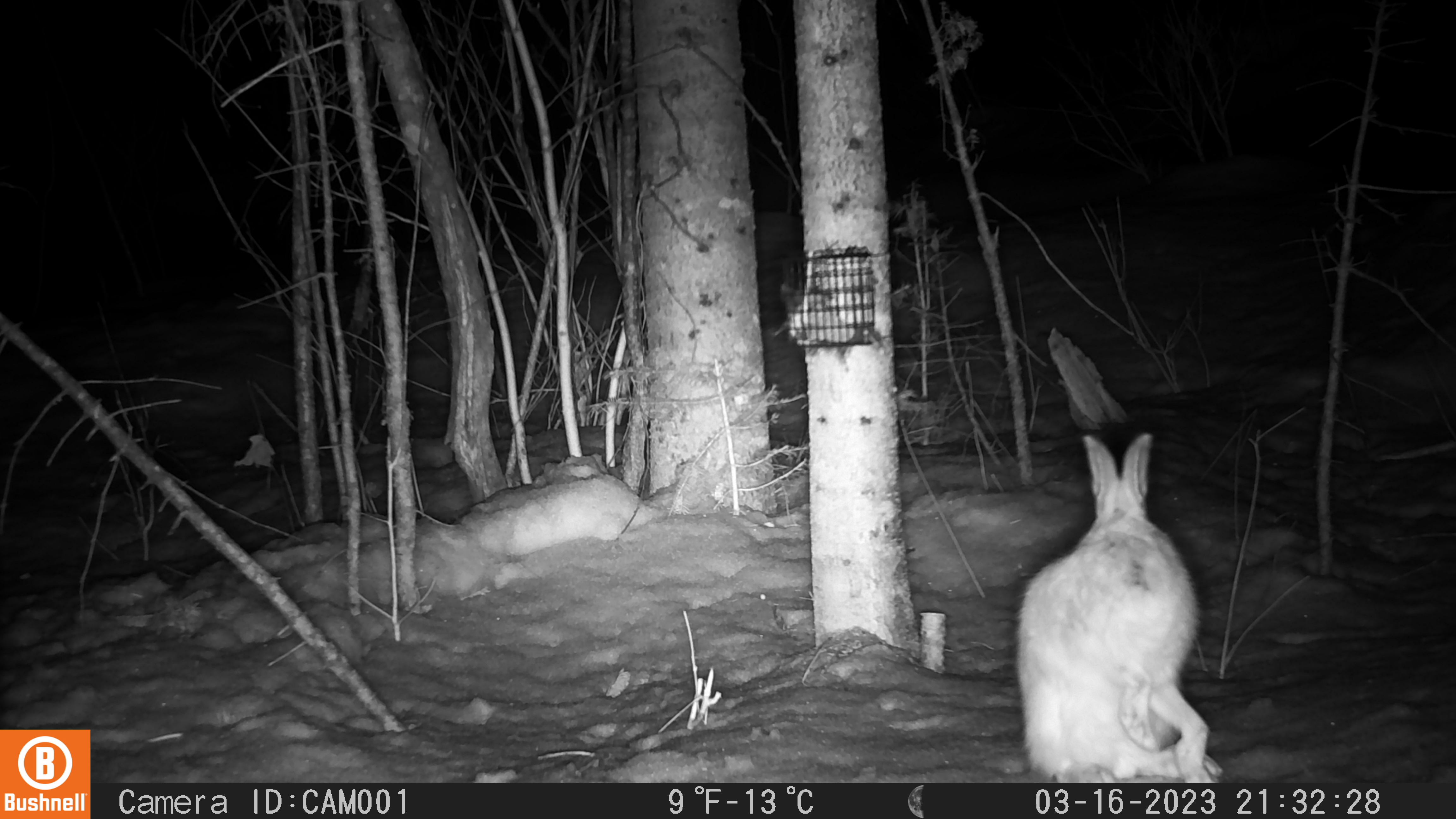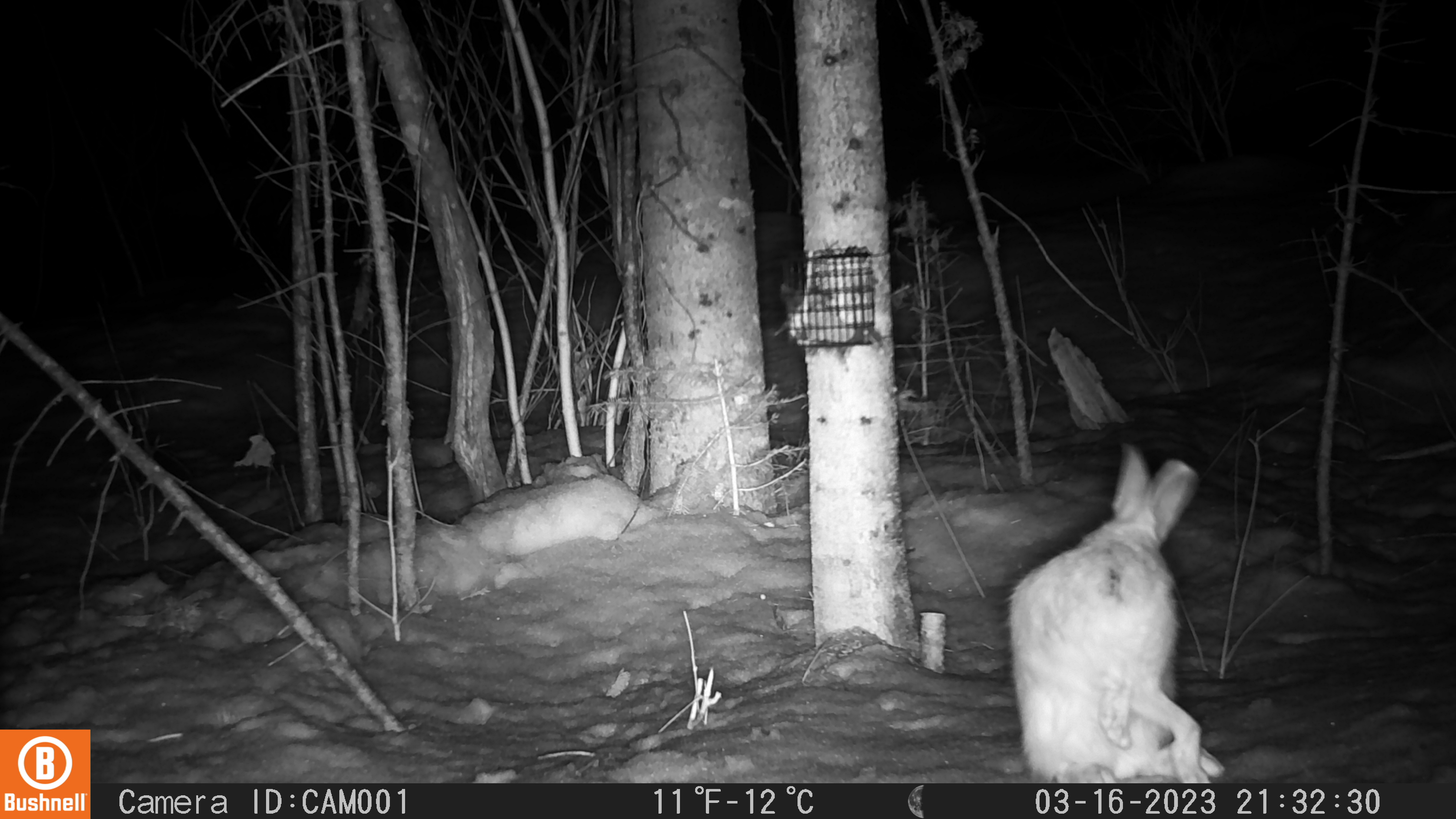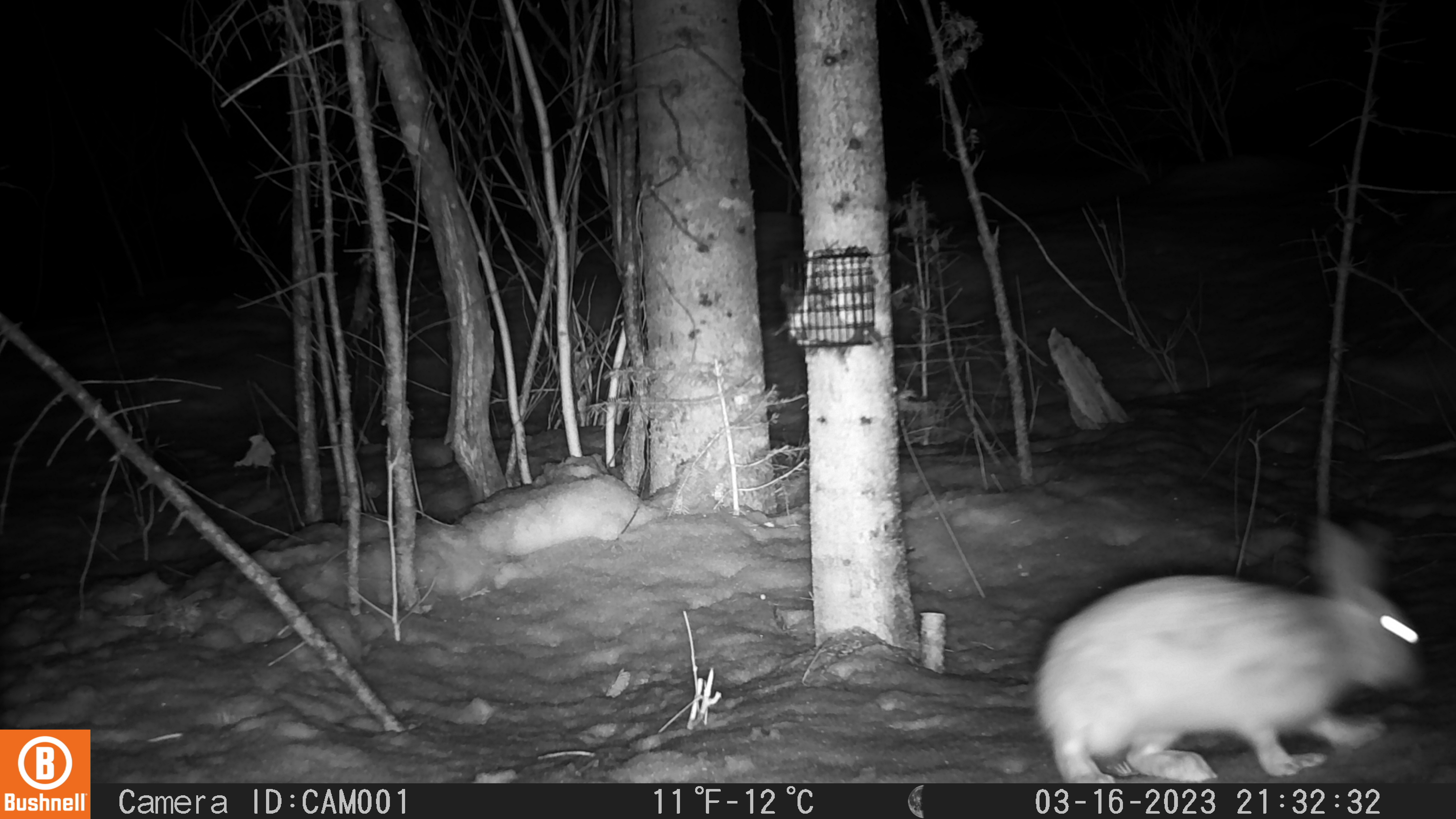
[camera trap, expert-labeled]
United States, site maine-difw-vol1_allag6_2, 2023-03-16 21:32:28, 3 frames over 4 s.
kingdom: Animalia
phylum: Chordata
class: Mammalia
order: Lagomorpha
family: Leporidae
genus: Lepus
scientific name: Lepus americanus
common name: snowshoe hare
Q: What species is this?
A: Snowshoe hare (Lepus americanus).